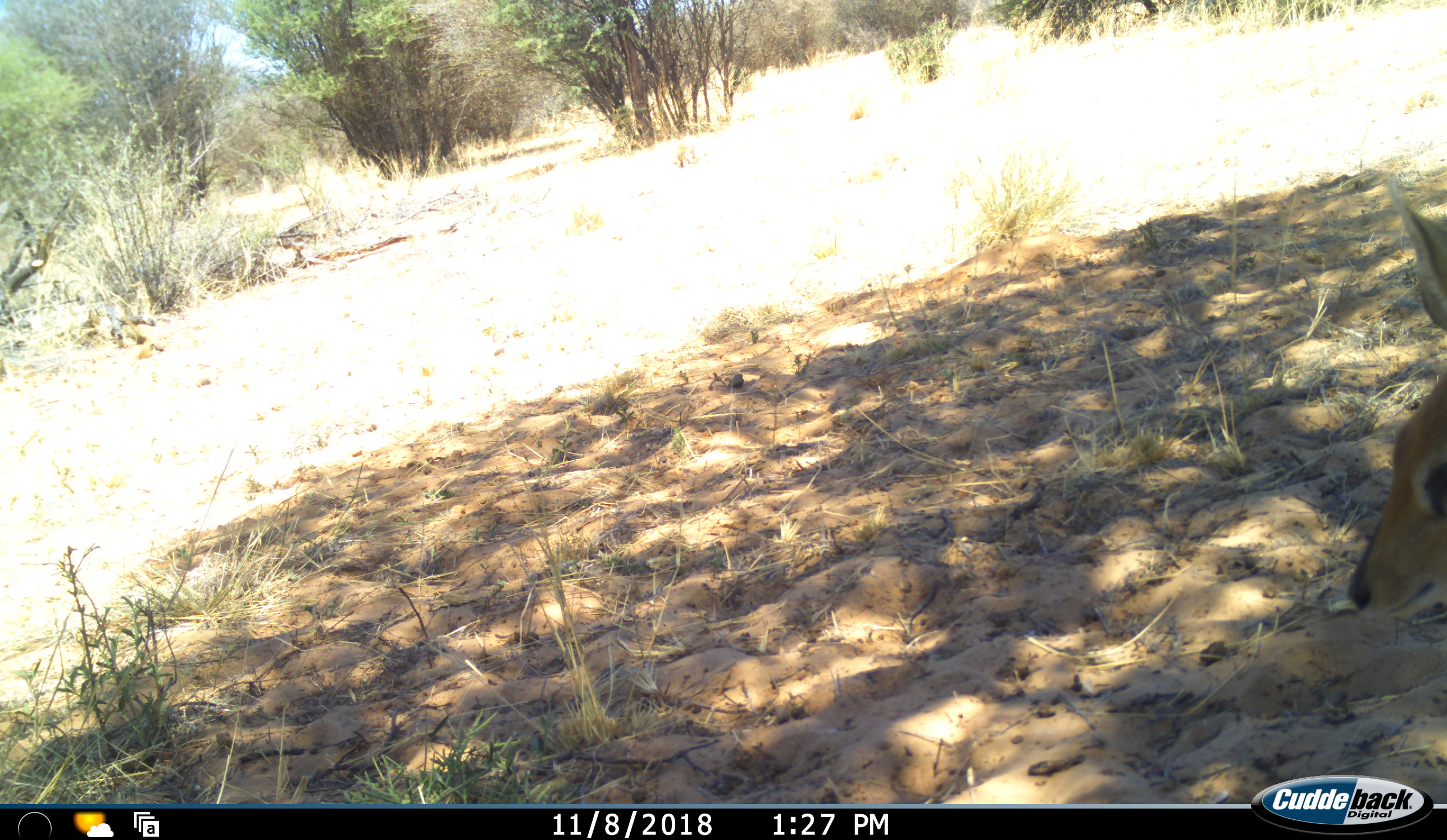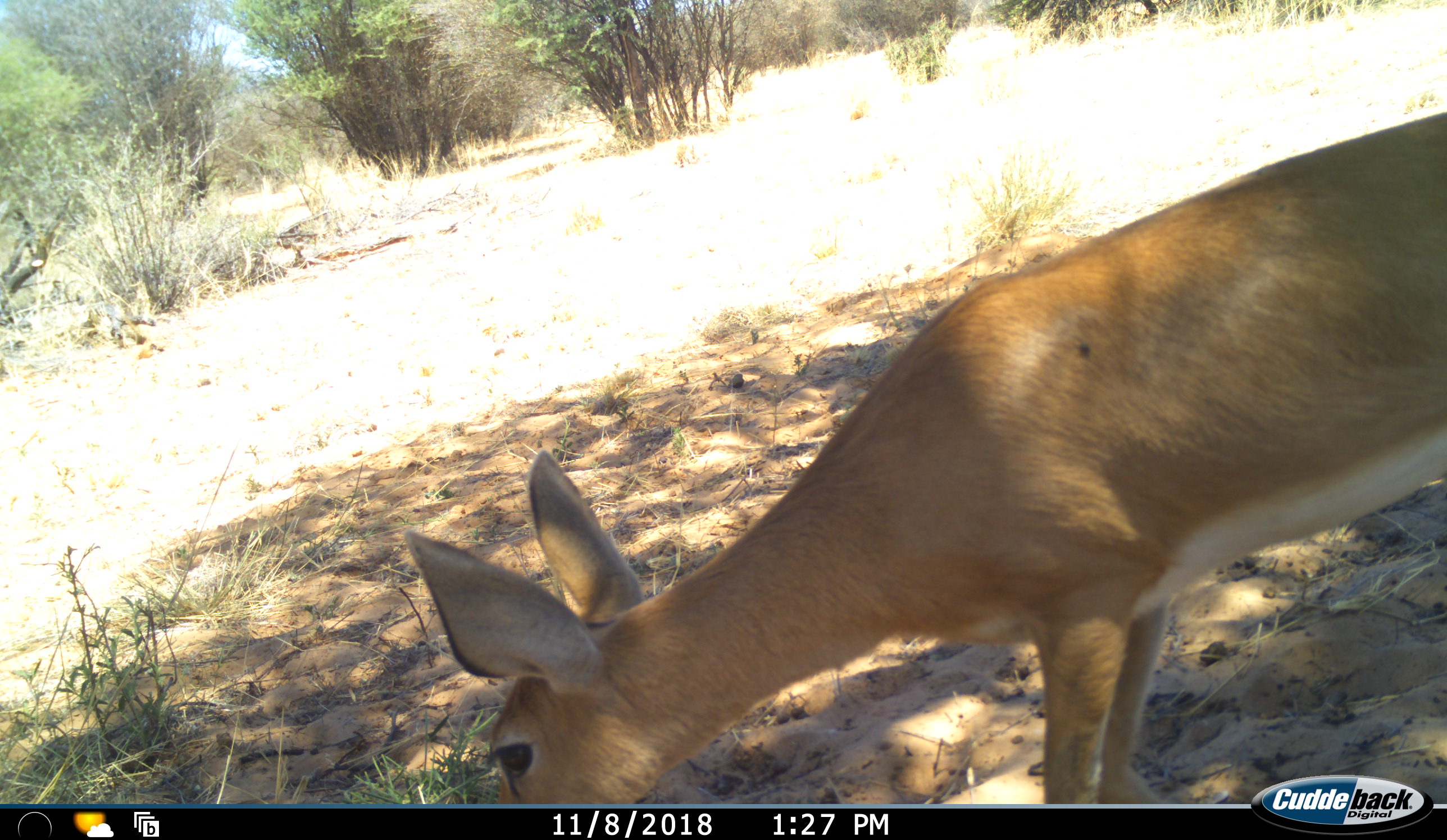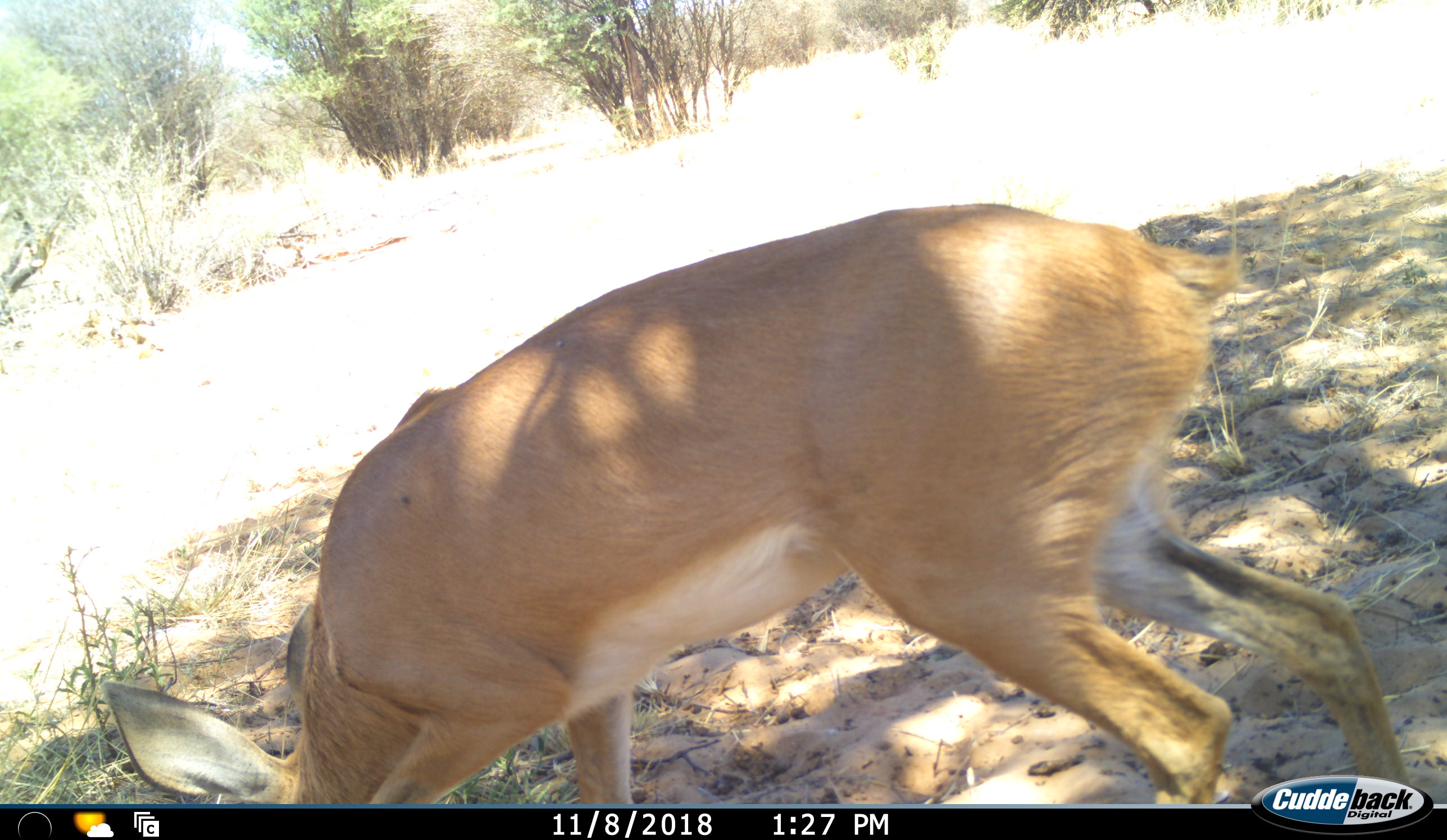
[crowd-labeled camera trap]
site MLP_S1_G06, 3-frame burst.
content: unidentified animal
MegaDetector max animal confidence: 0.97